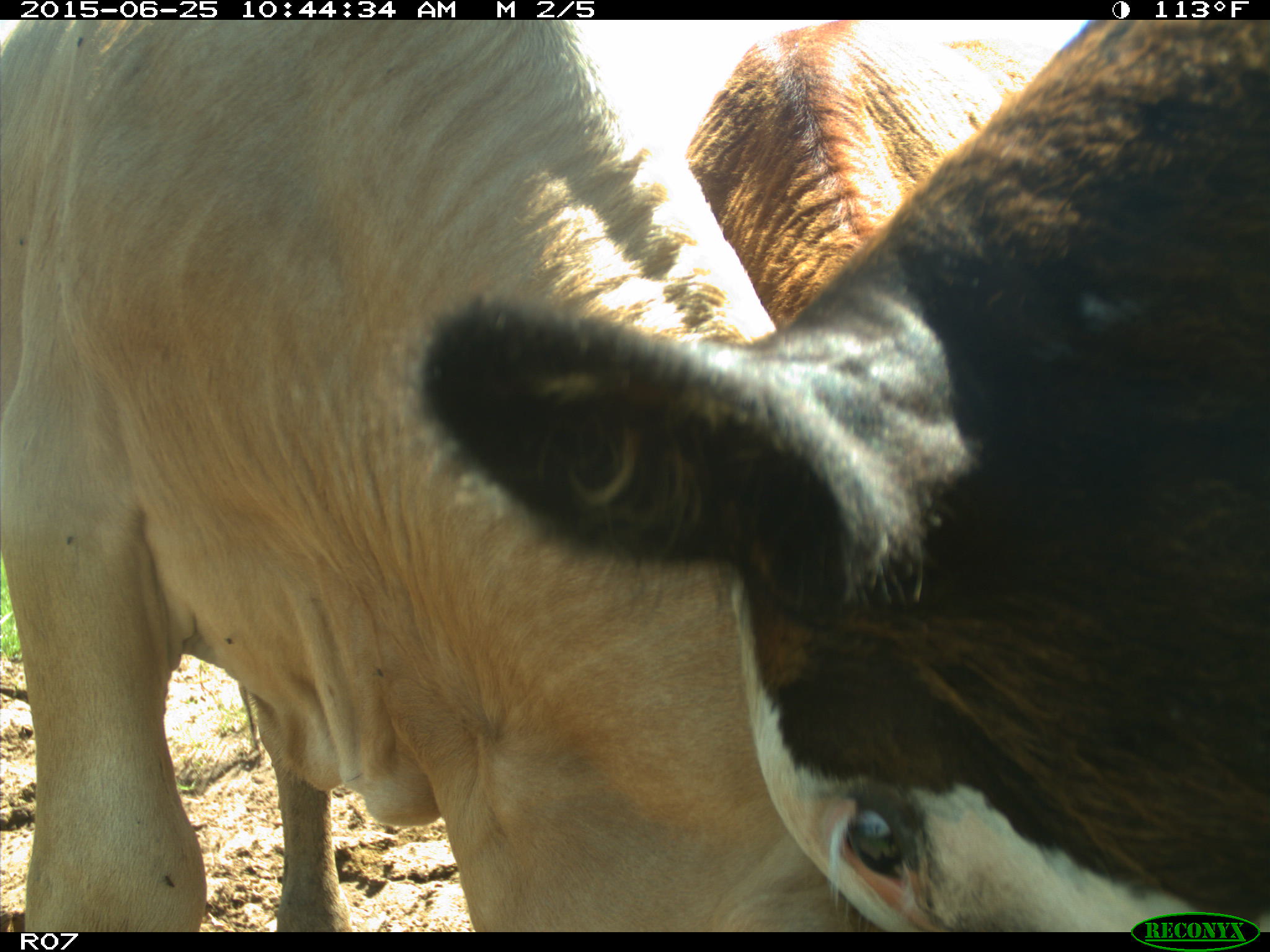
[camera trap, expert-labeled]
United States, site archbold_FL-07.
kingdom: Animalia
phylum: Chordata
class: Mammalia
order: Artiodactyla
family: Bovidae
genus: Bos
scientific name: Bos taurus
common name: domestic cow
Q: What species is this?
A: Bos taurus (domestic cow).